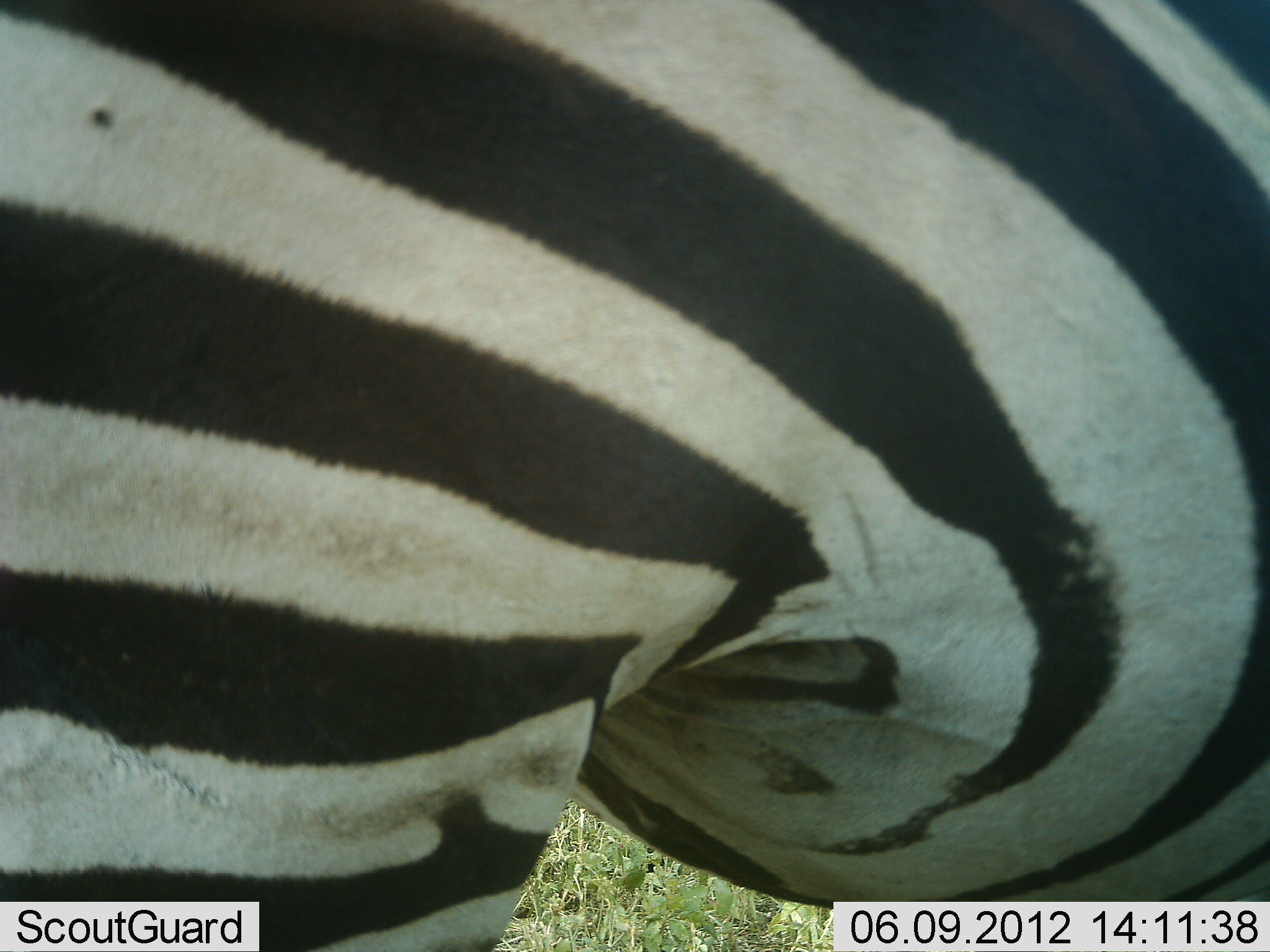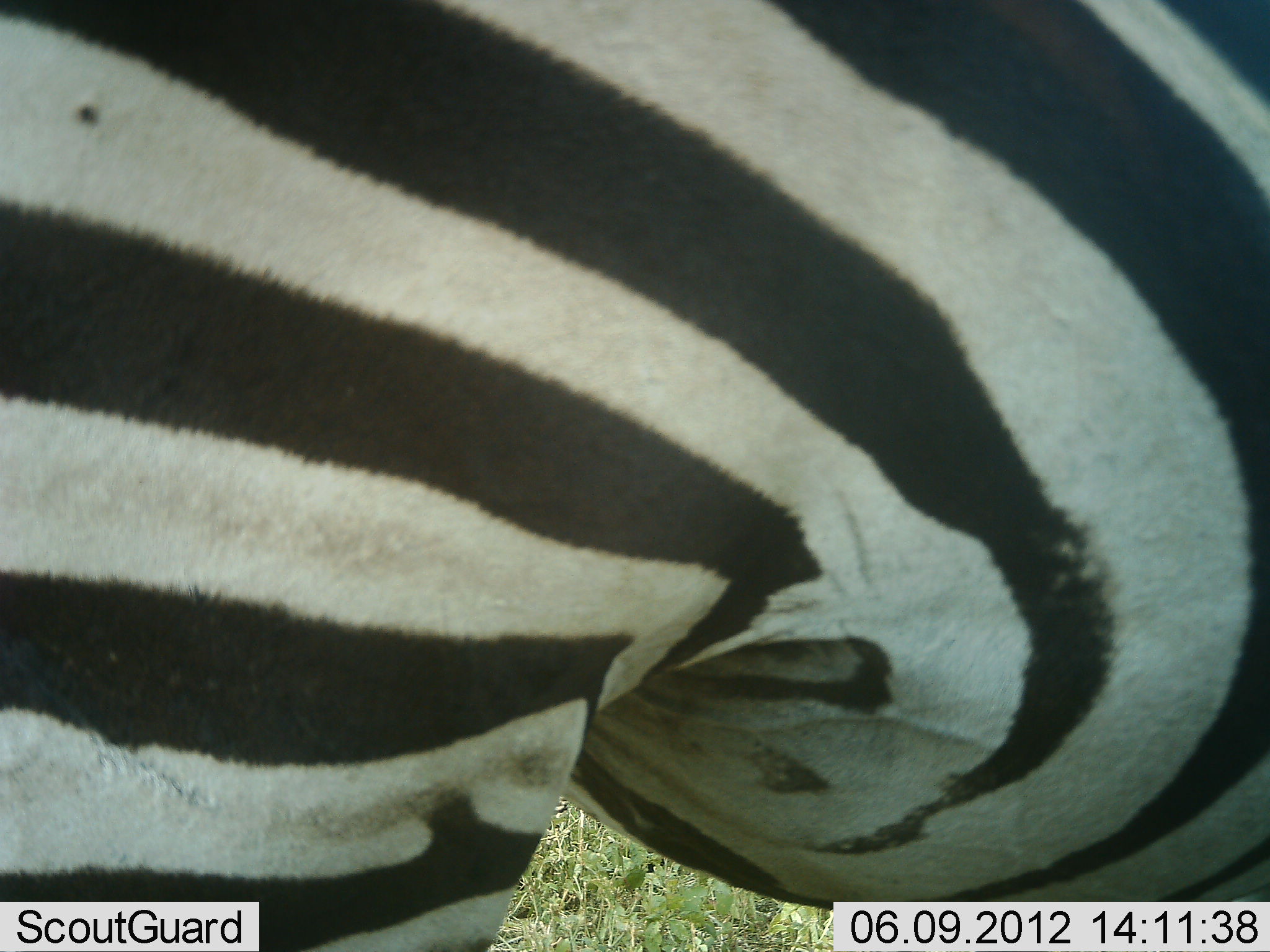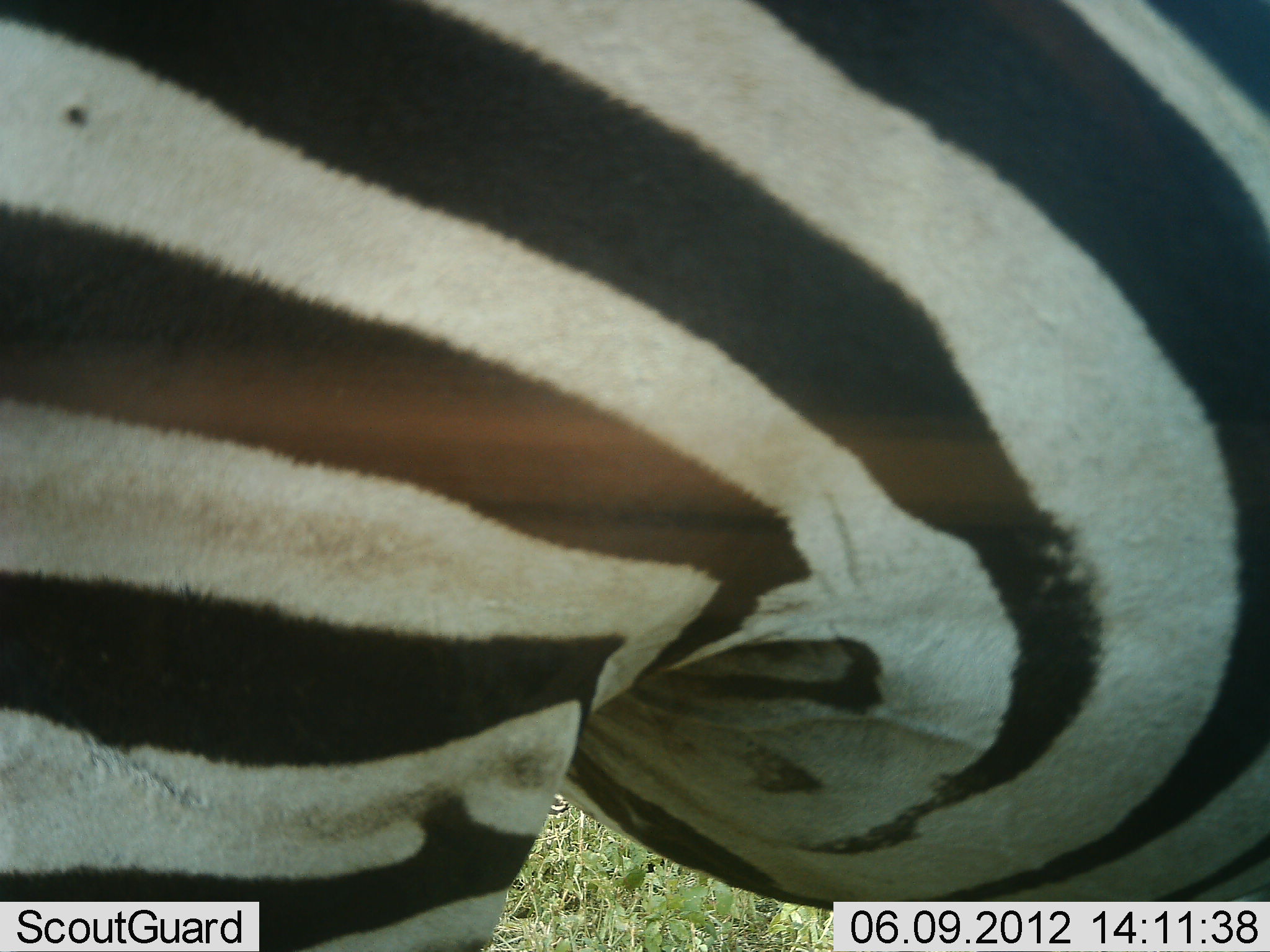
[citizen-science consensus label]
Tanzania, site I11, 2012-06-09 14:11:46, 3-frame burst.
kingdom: Animalia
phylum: Chordata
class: Mammalia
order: Perissodactyla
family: Equidae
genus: Equus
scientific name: Equus quagga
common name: plains zebra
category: zebra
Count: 1.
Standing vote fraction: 100%.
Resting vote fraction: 0%.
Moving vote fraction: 0%.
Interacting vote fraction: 0%.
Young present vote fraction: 0%.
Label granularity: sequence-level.